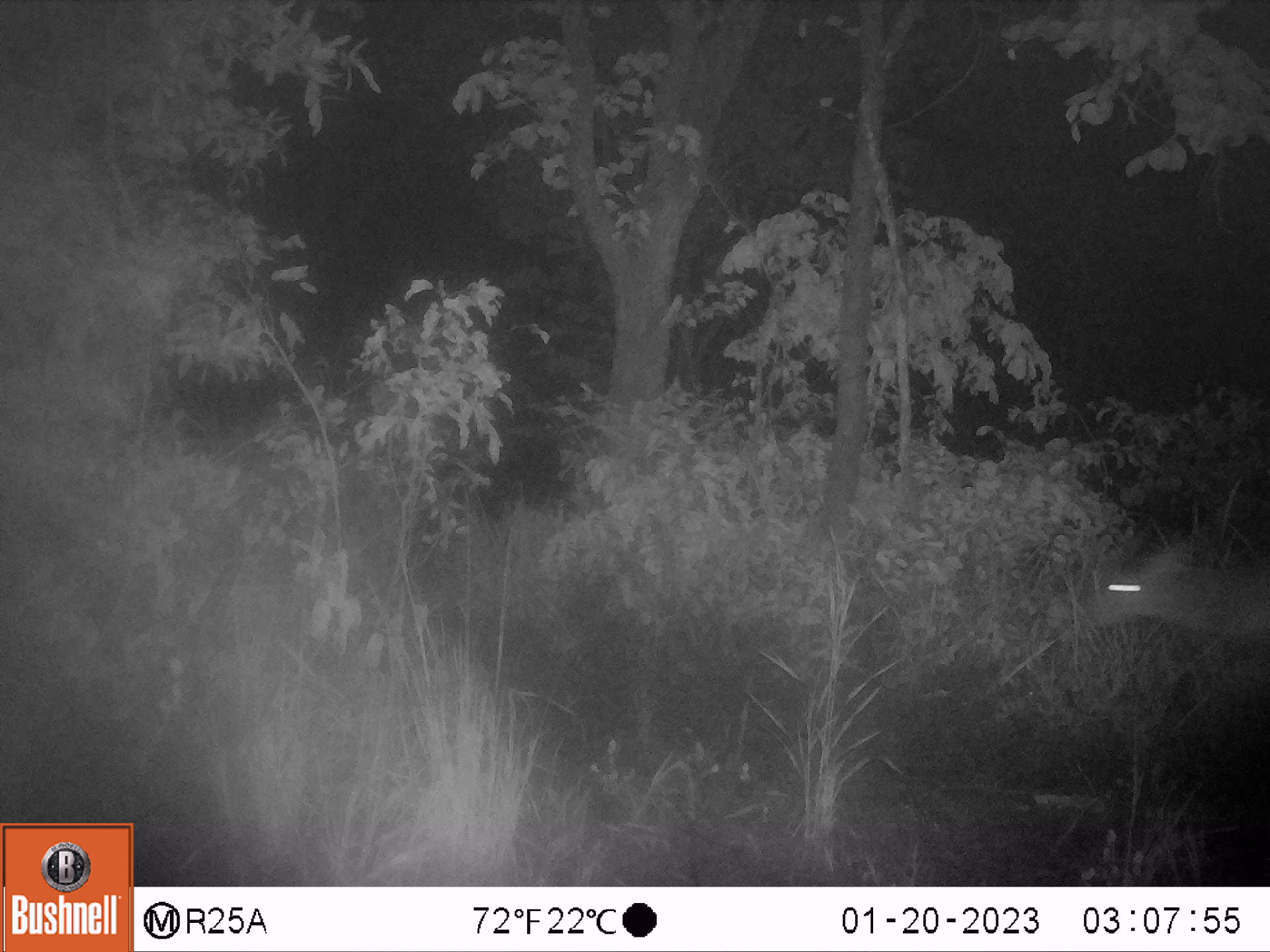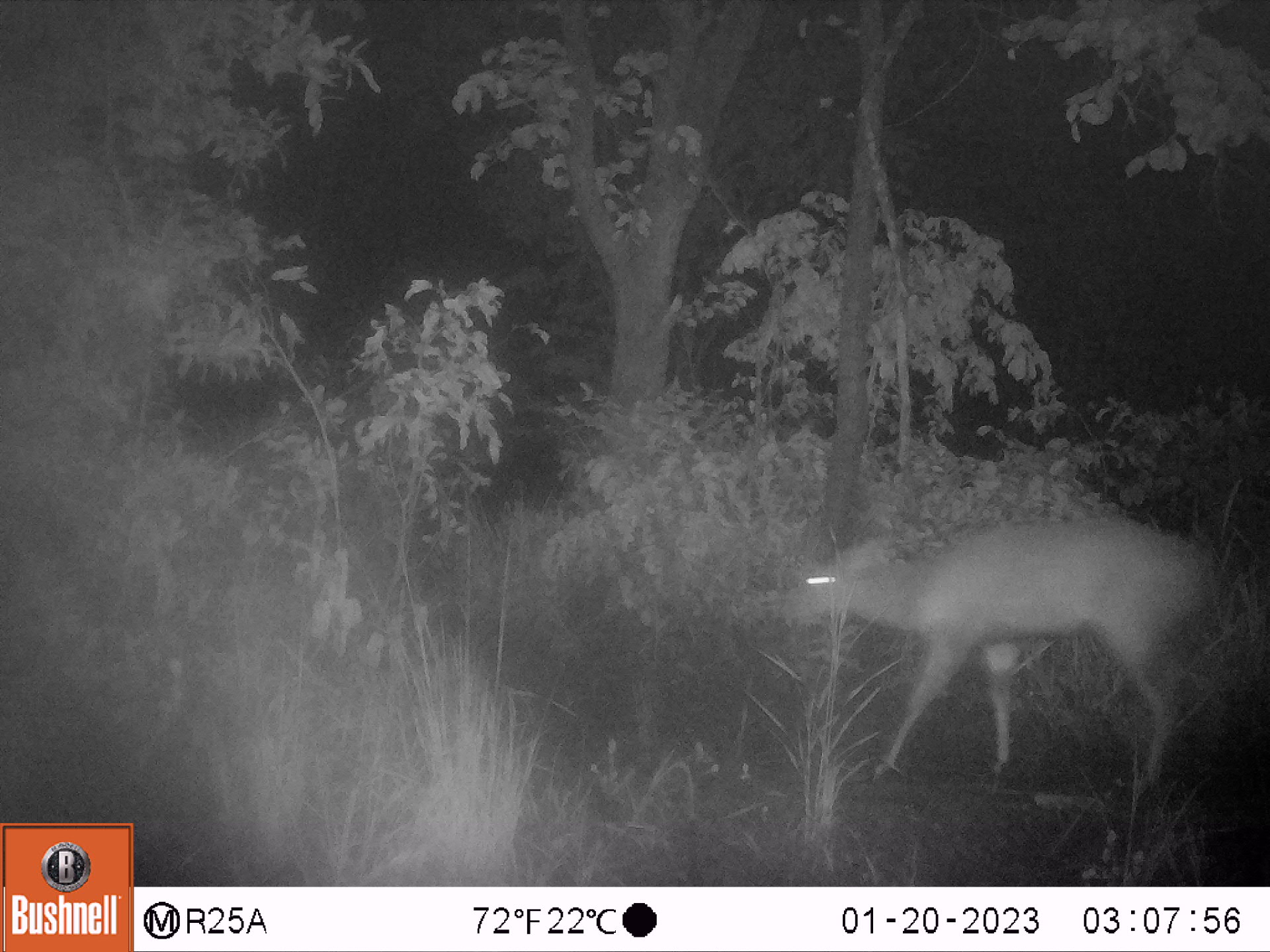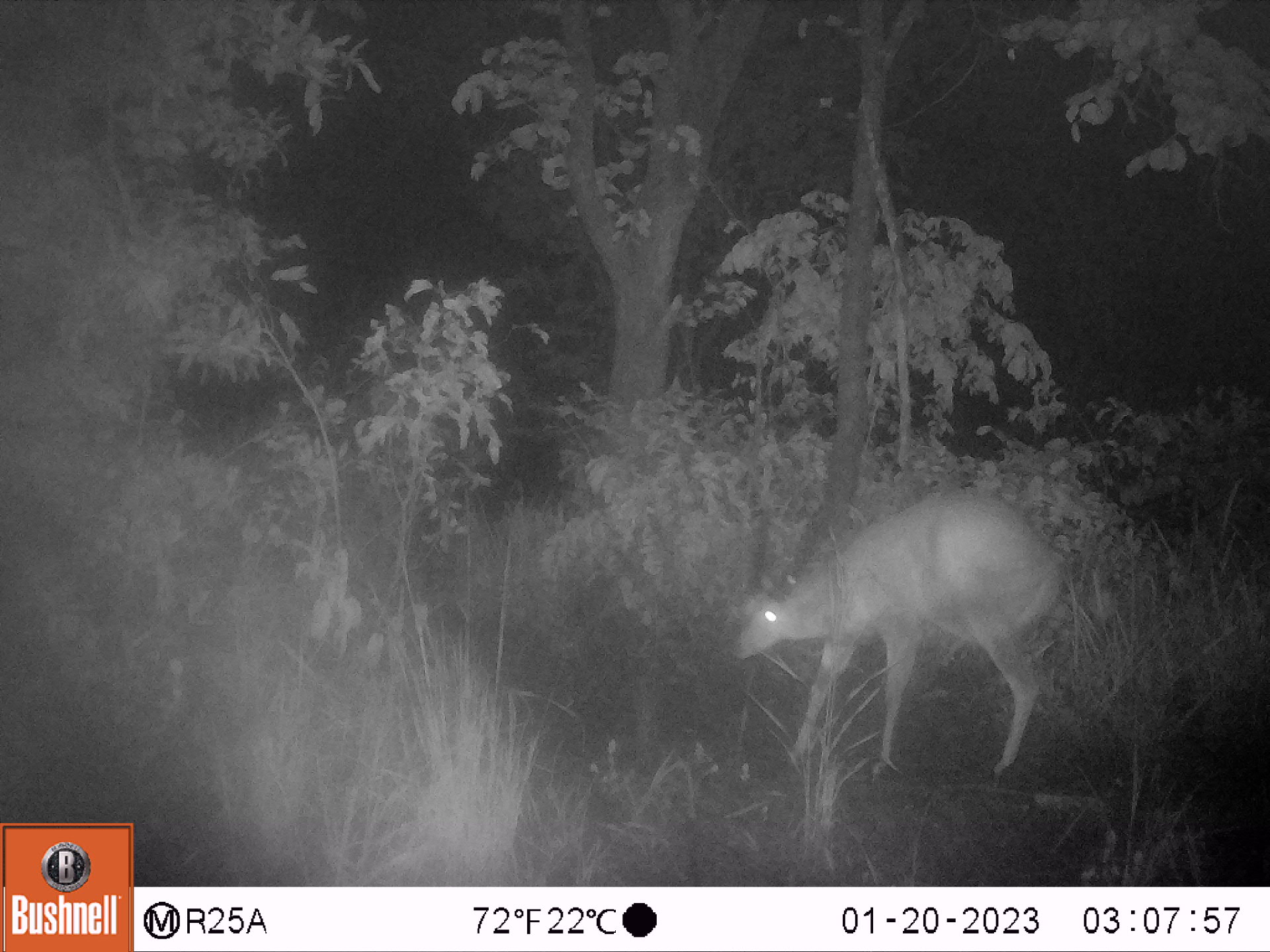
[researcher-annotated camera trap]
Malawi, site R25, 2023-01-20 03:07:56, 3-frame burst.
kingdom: Animalia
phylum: Chordata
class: Mammalia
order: Artiodactyla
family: Bovidae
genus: Tragelaphus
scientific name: Tragelaphus sylvaticus sylvaticus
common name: cape bushbuck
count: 1